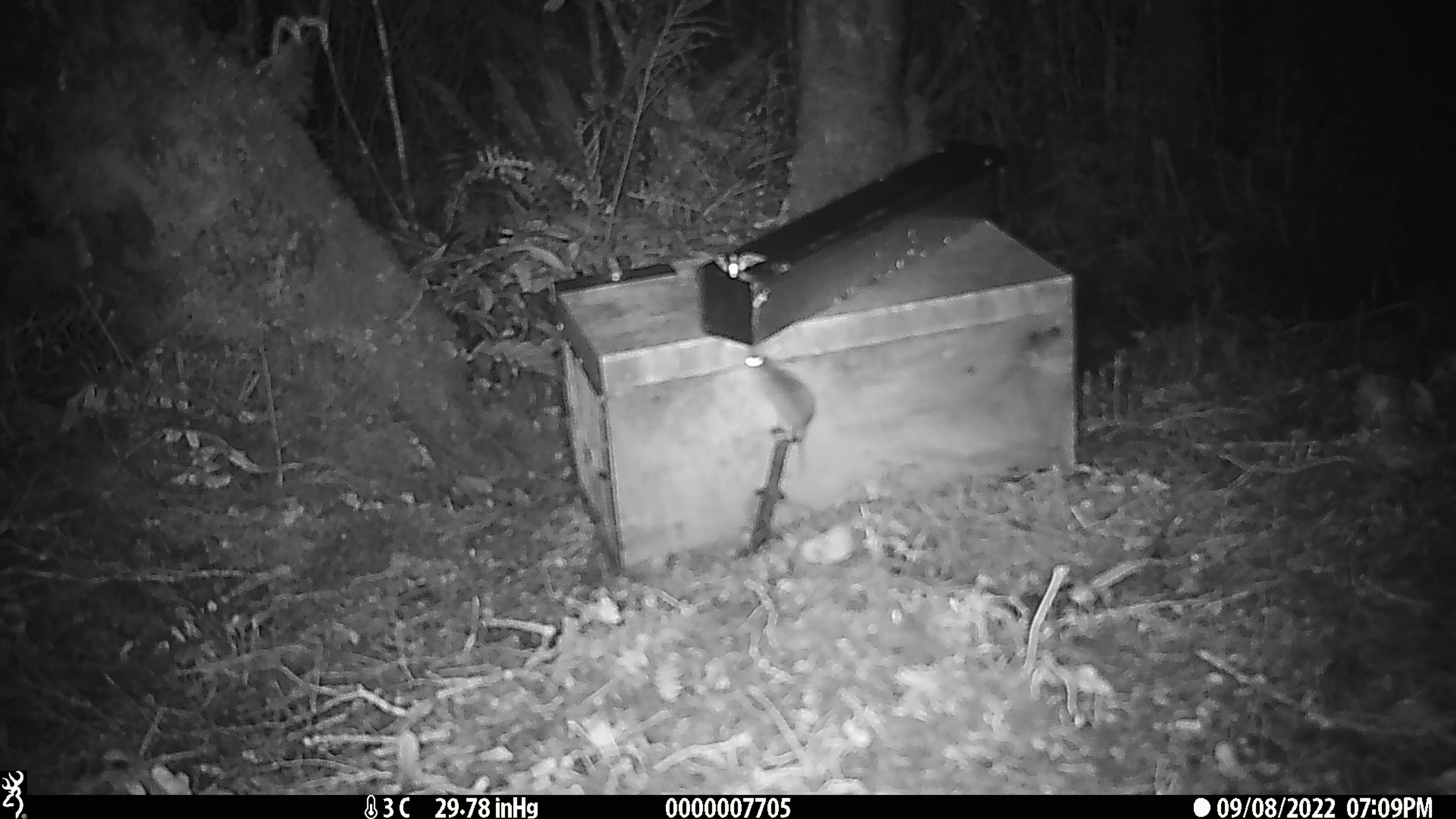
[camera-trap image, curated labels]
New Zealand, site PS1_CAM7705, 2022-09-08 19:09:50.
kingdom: Animalia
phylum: Chordata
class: Mammalia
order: Rodentia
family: Muridae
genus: Mus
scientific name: Mus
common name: mouse